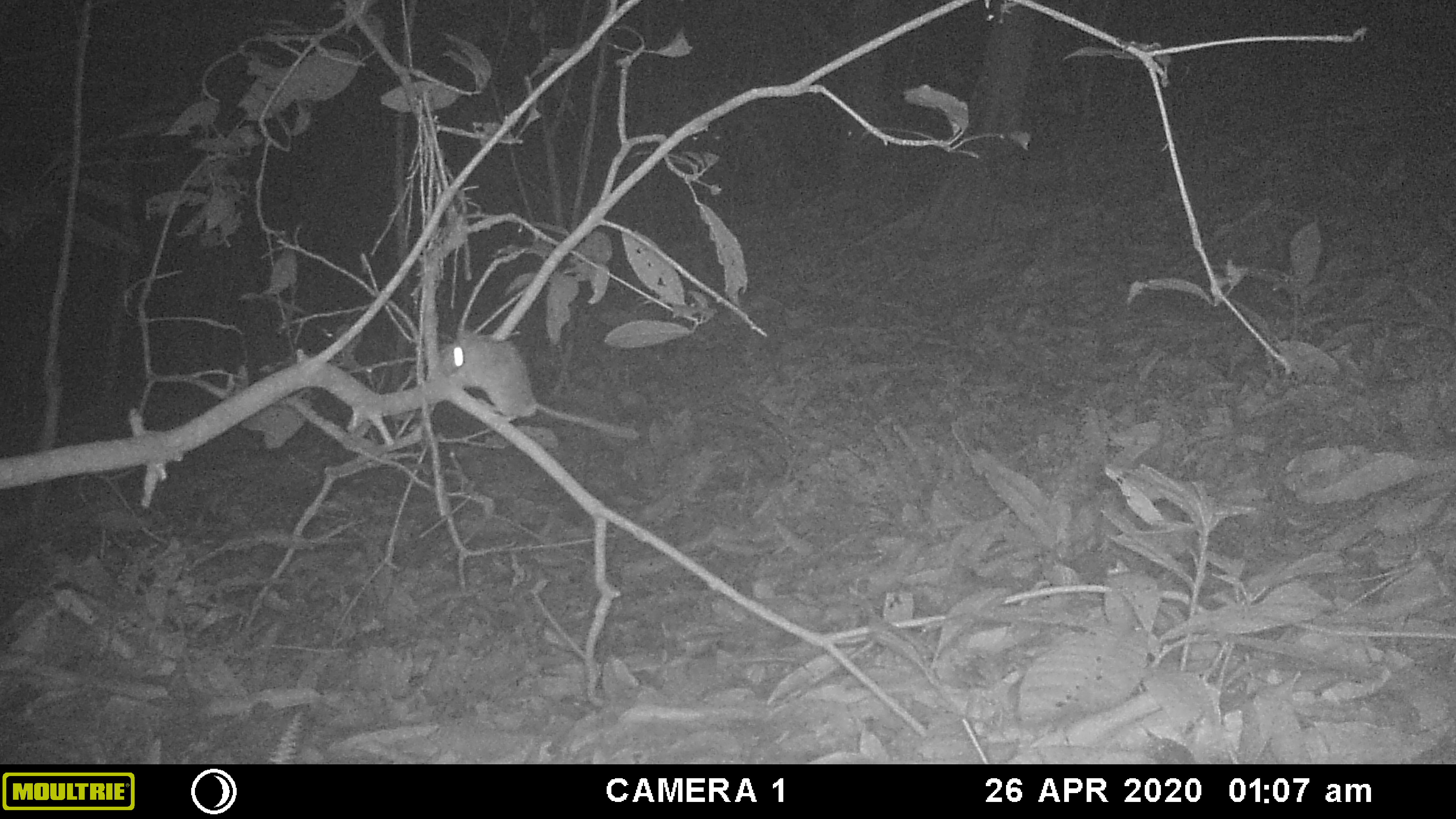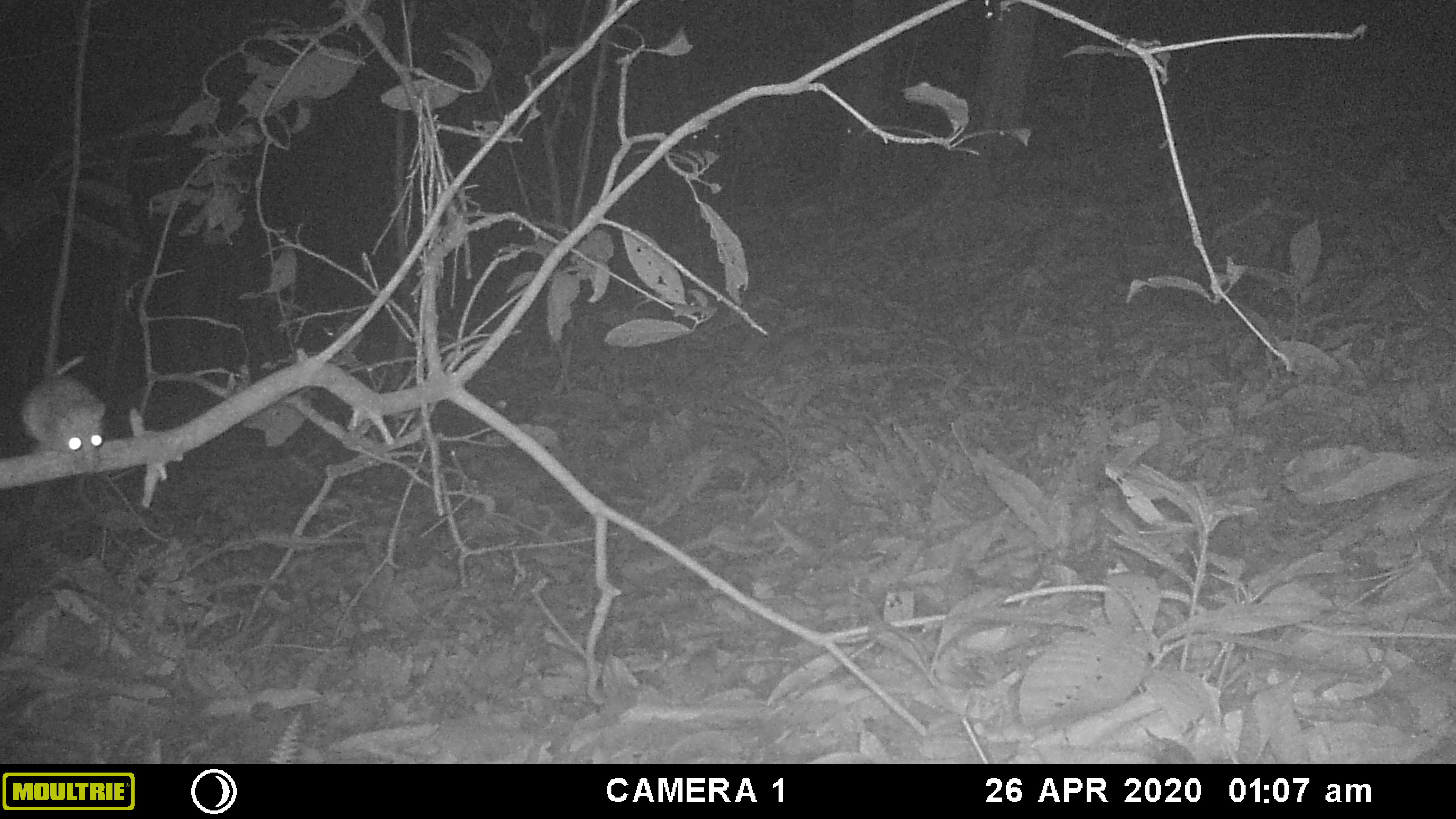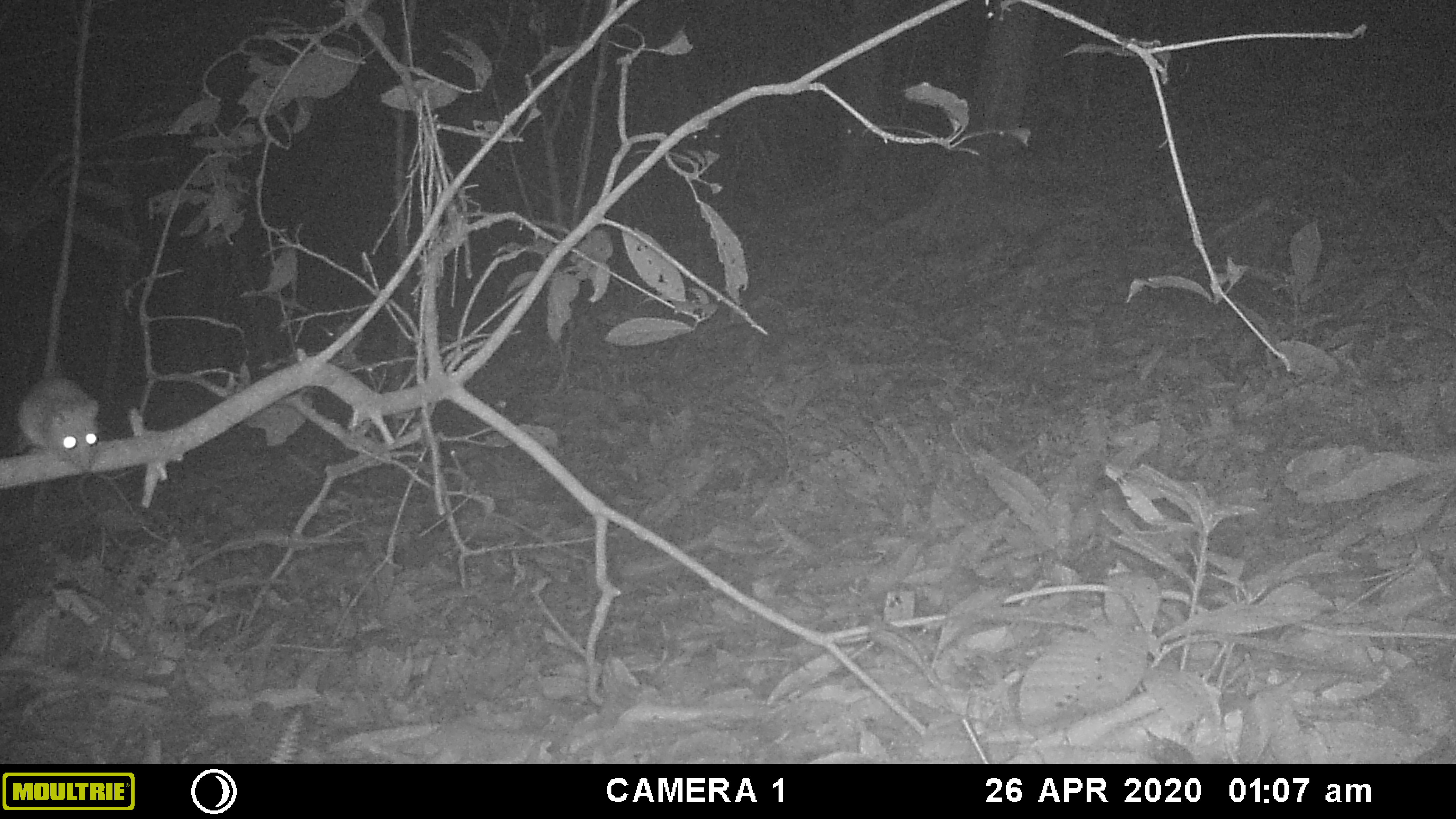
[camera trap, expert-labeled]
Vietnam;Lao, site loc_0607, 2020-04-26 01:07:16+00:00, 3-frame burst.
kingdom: Animalia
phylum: Chordata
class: Mammalia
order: Rodentia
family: Muridae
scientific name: Muridae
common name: old-world mice and rats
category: unidentified murid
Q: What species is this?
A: Unidentified murid (old-world mice and rats) (Muridae).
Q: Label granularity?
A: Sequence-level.